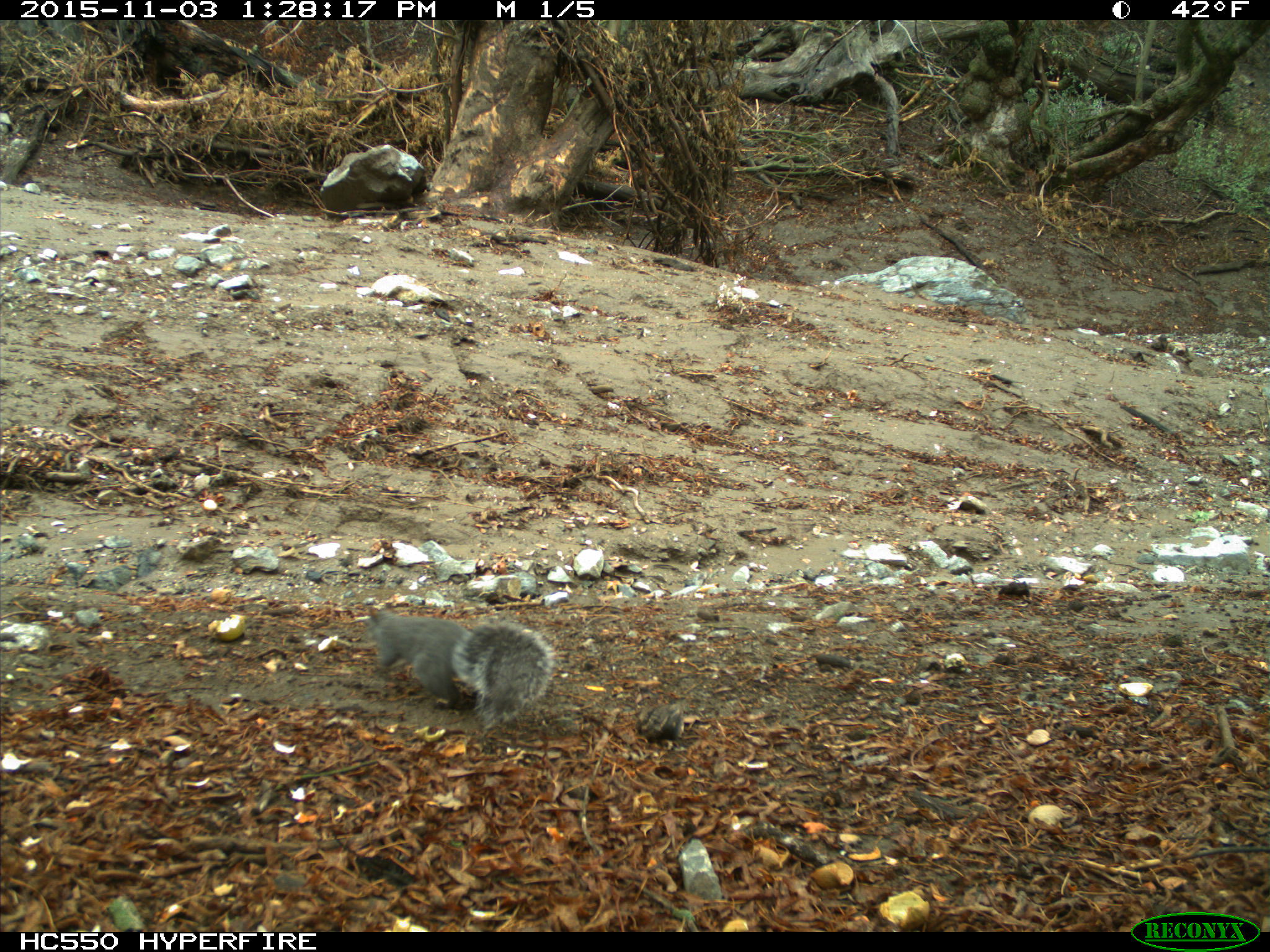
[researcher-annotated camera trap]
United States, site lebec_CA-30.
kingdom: Animalia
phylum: Chordata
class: Mammalia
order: Rodentia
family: Sciuridae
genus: Sciurus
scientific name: Sciurus carolinensis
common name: eastern gray squirrel